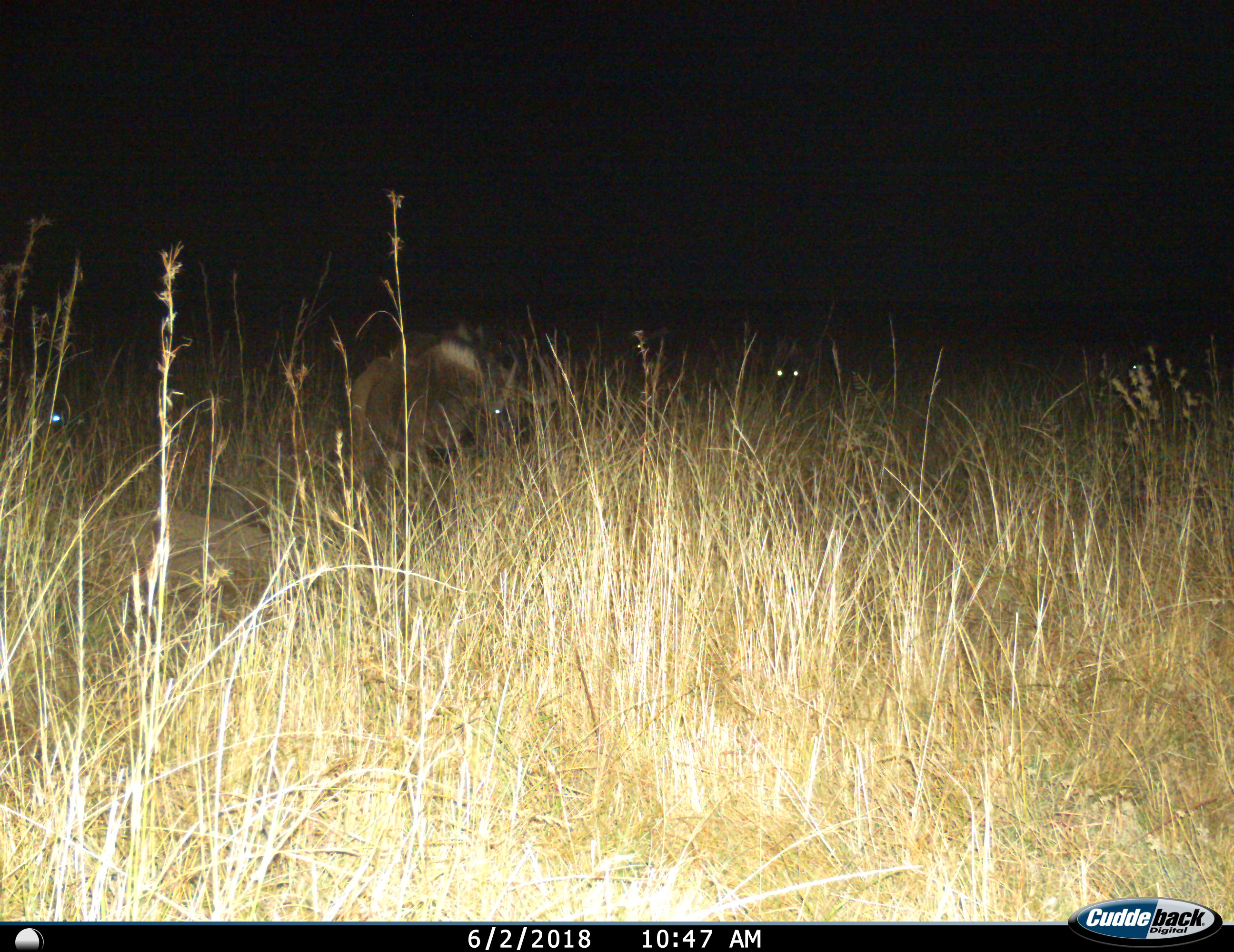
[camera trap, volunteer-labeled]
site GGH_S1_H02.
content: unidentified animal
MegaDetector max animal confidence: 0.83